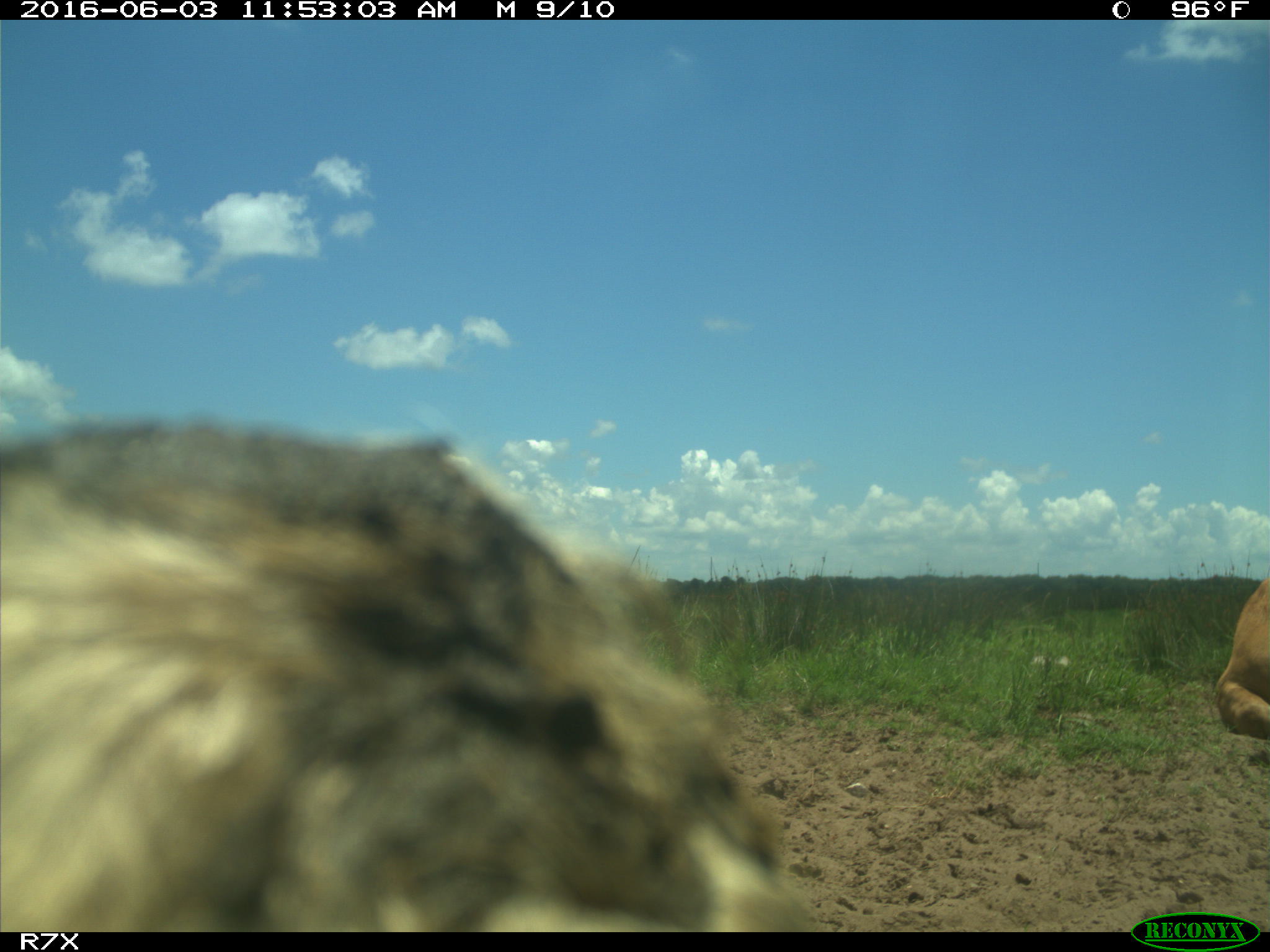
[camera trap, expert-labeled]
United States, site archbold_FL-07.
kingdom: Animalia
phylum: Chordata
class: Mammalia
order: Artiodactyla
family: Bovidae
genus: Bos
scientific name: Bos taurus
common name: domestic cow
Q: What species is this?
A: Bos taurus (domestic cow).